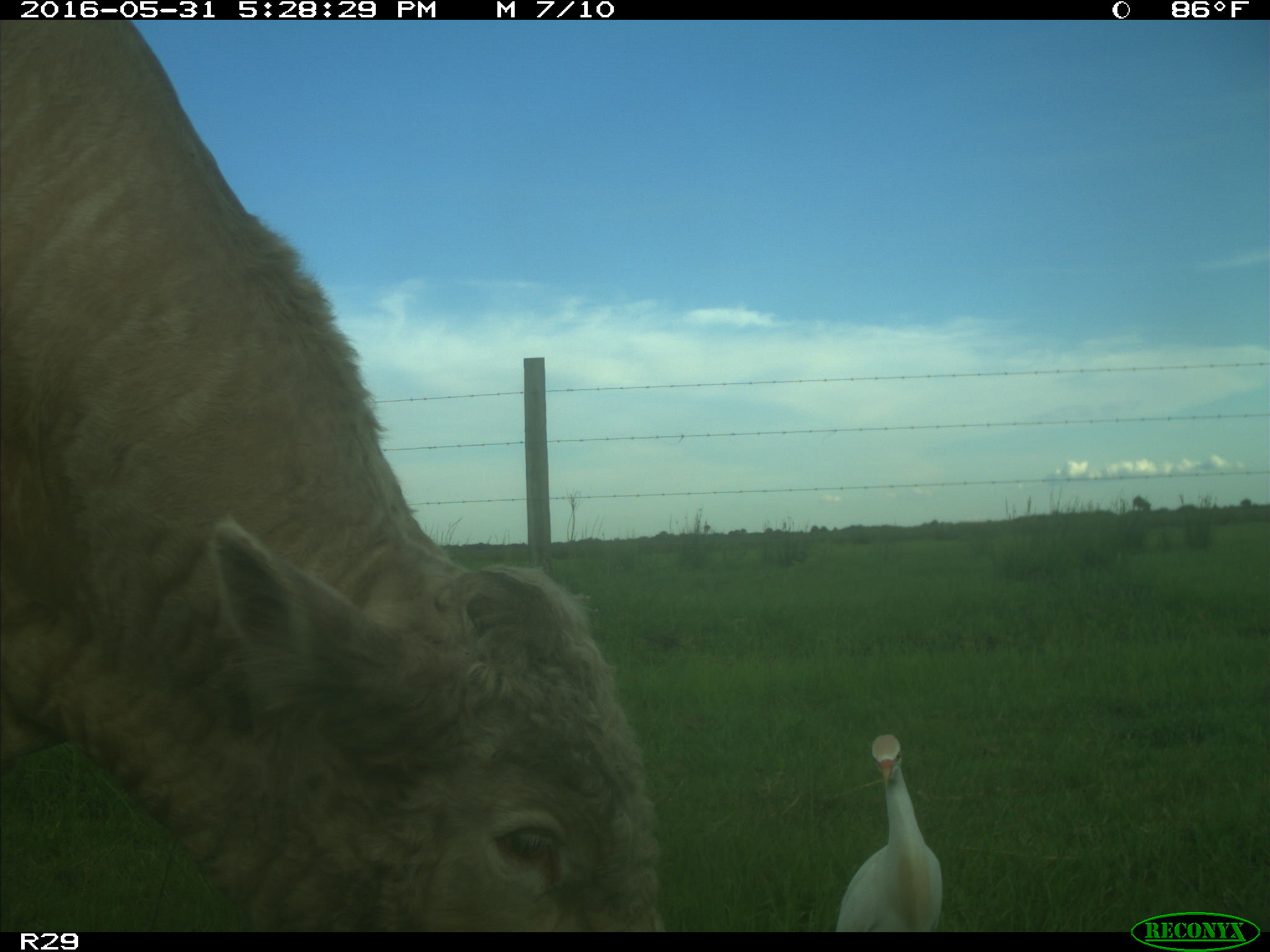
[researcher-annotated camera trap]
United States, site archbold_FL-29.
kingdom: Animalia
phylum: Chordata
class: Mammalia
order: Artiodactyla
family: Bovidae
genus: Bos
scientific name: Bos taurus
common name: domestic cow